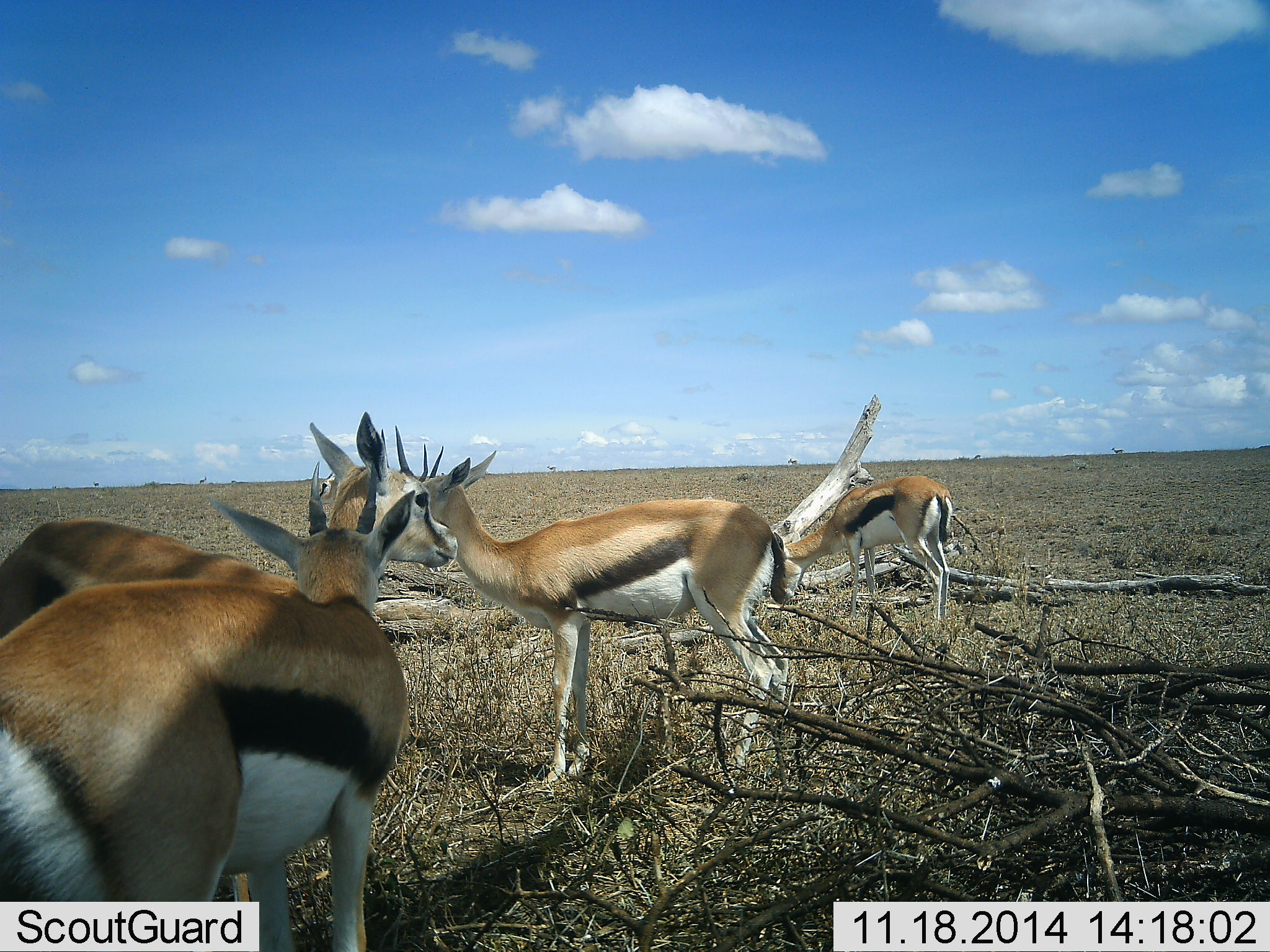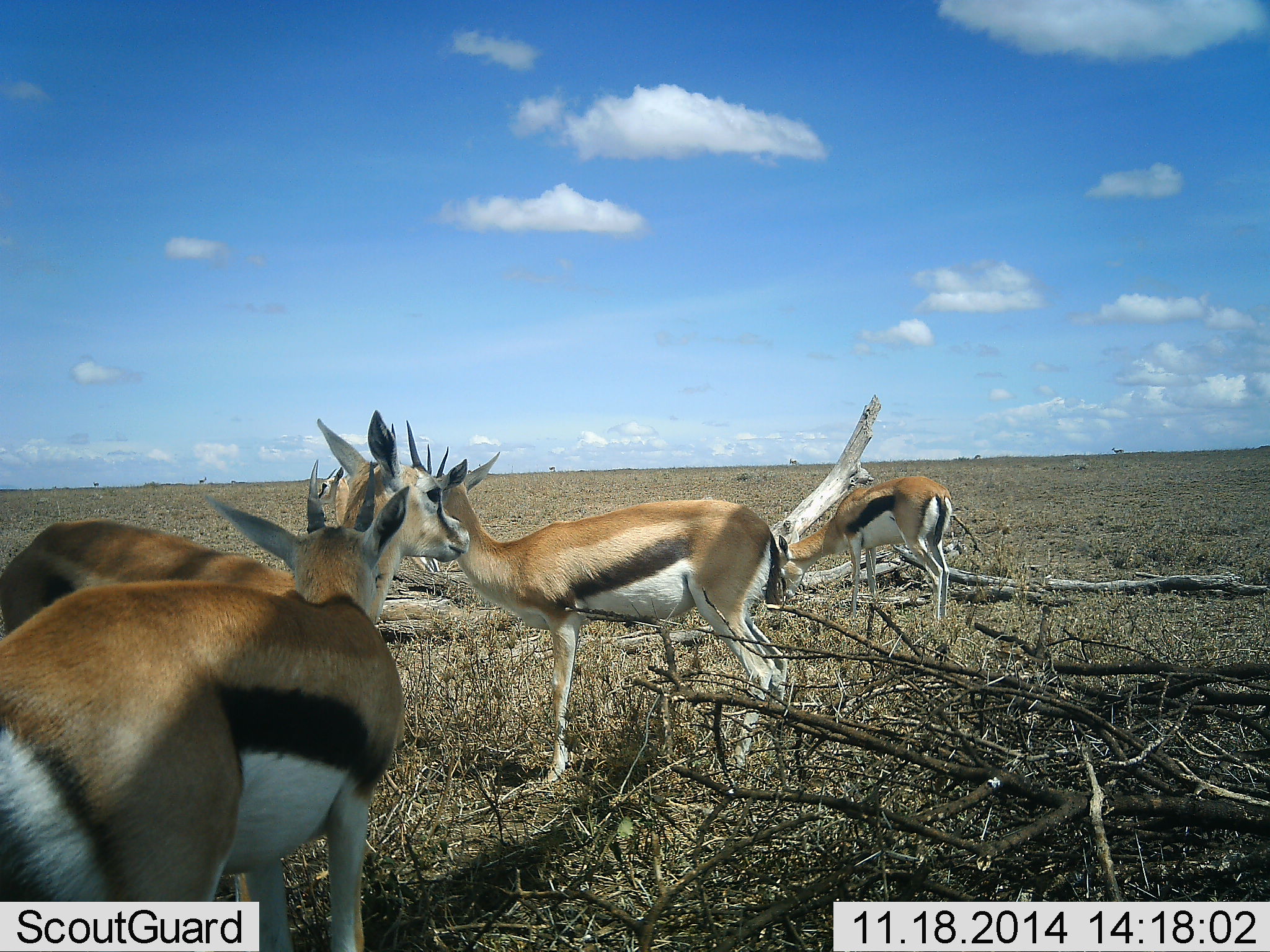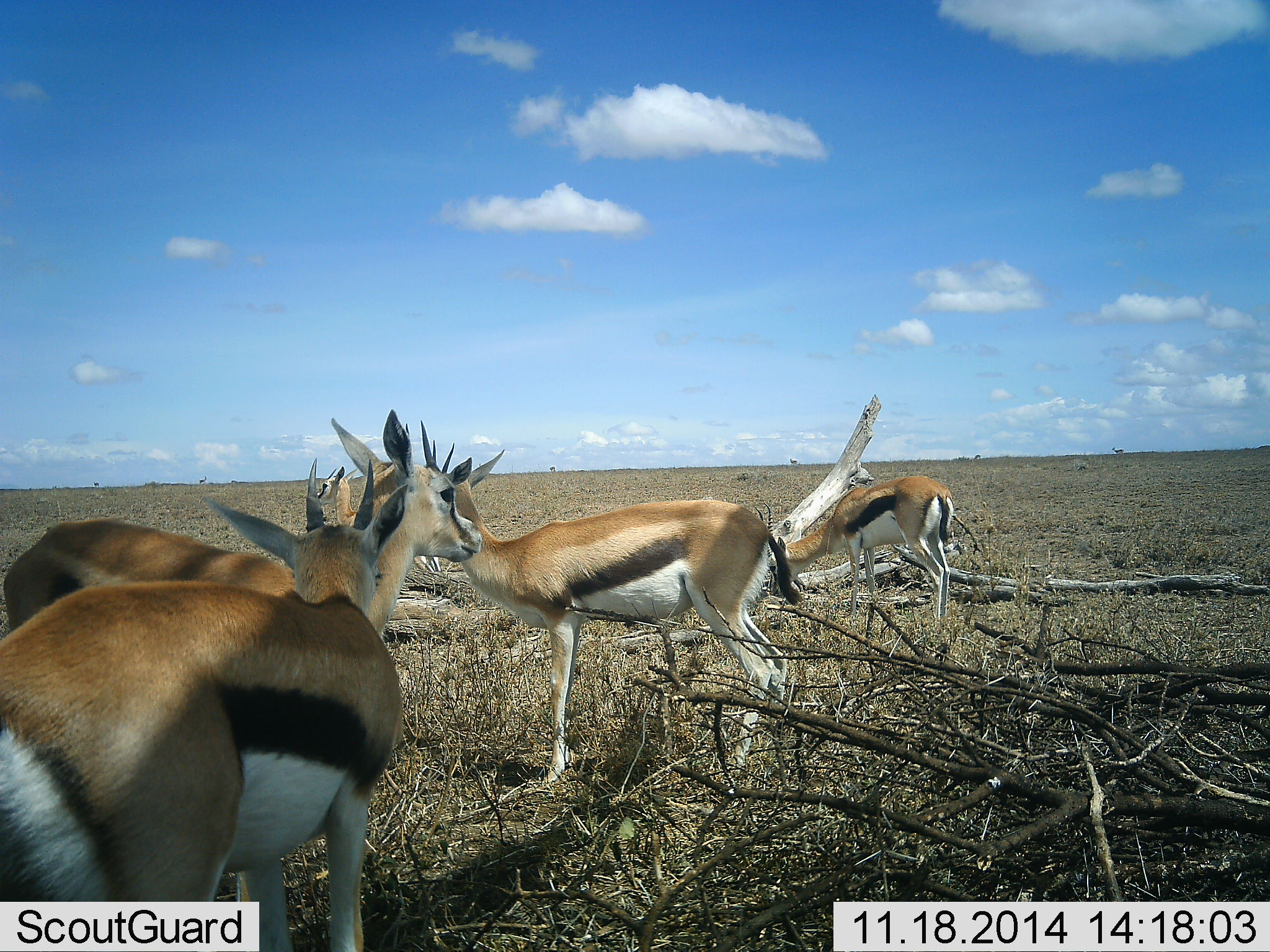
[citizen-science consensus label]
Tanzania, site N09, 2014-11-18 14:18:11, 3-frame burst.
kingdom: Animalia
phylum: Chordata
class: Mammalia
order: Artiodactyla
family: Bovidae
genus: Eudorcas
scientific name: Eudorcas thomsonii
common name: thomson's gazelle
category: gazellethomsons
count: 4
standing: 100%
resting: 0%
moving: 0%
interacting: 0%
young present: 0%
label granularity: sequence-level